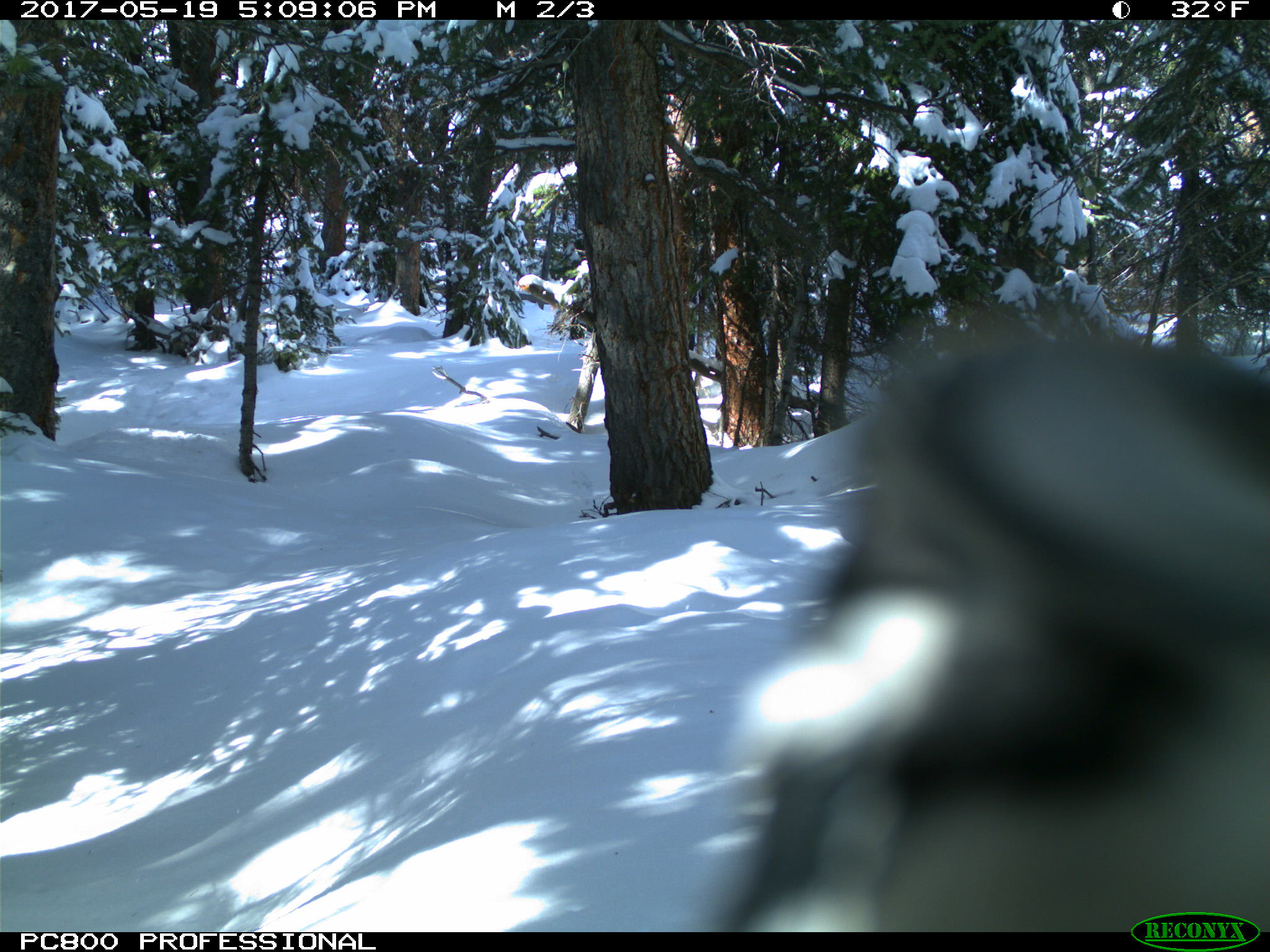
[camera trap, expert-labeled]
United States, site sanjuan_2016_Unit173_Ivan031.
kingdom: Animalia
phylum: Chordata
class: Aves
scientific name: Aves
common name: birds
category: unidentified bird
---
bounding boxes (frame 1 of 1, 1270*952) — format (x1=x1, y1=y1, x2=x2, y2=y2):
animal: (x1=699, y1=307, x2=1266, y2=931)